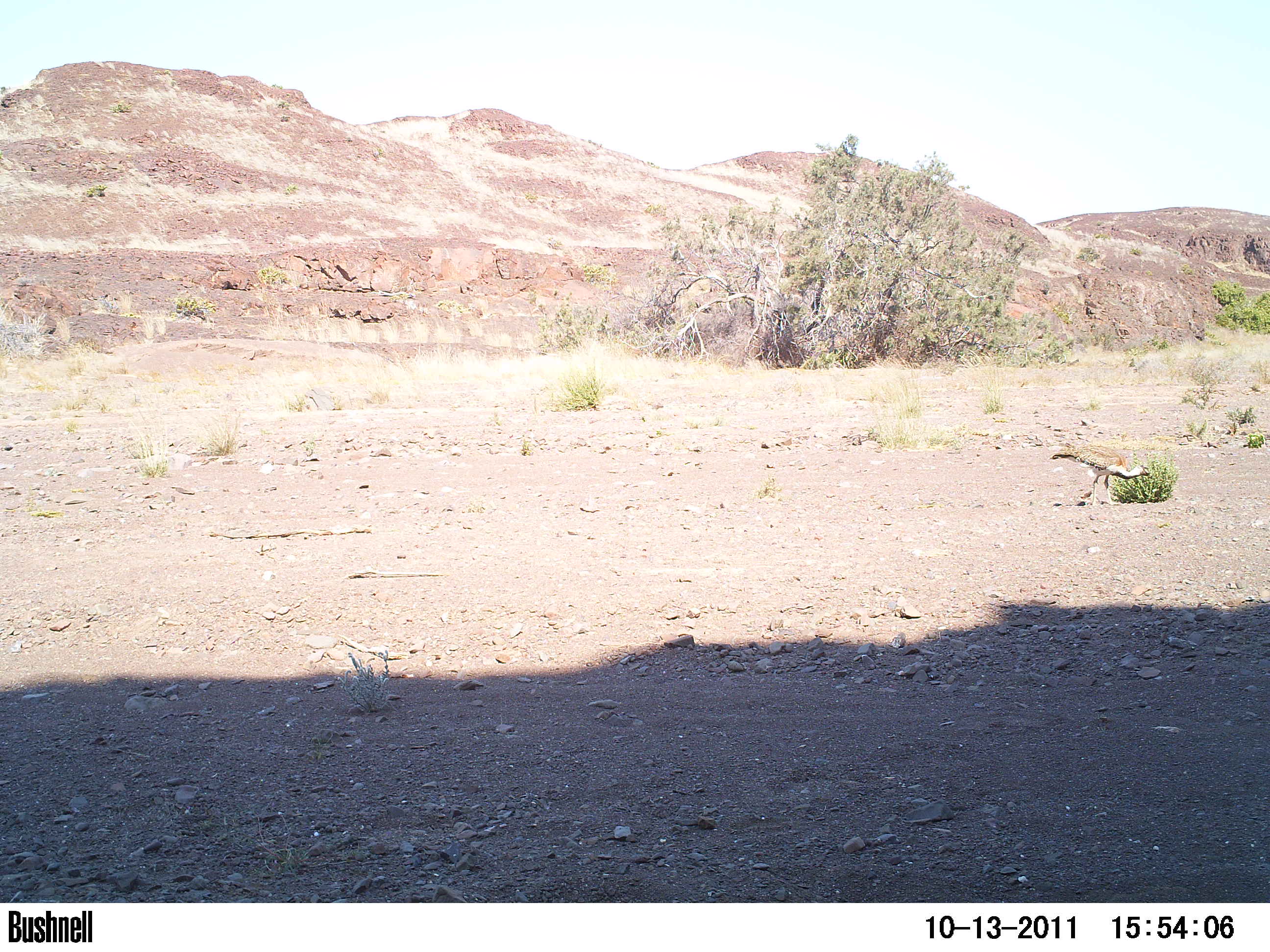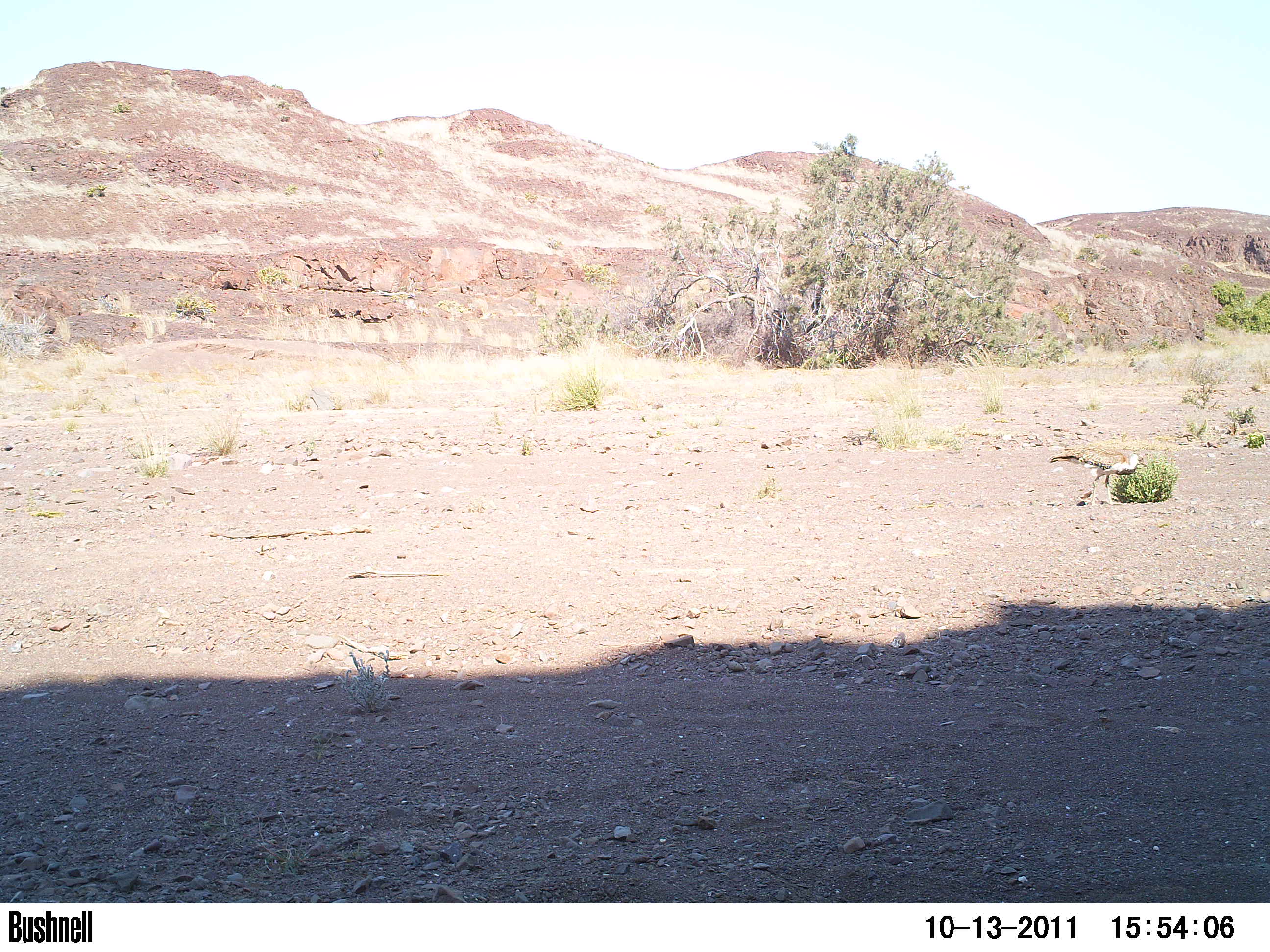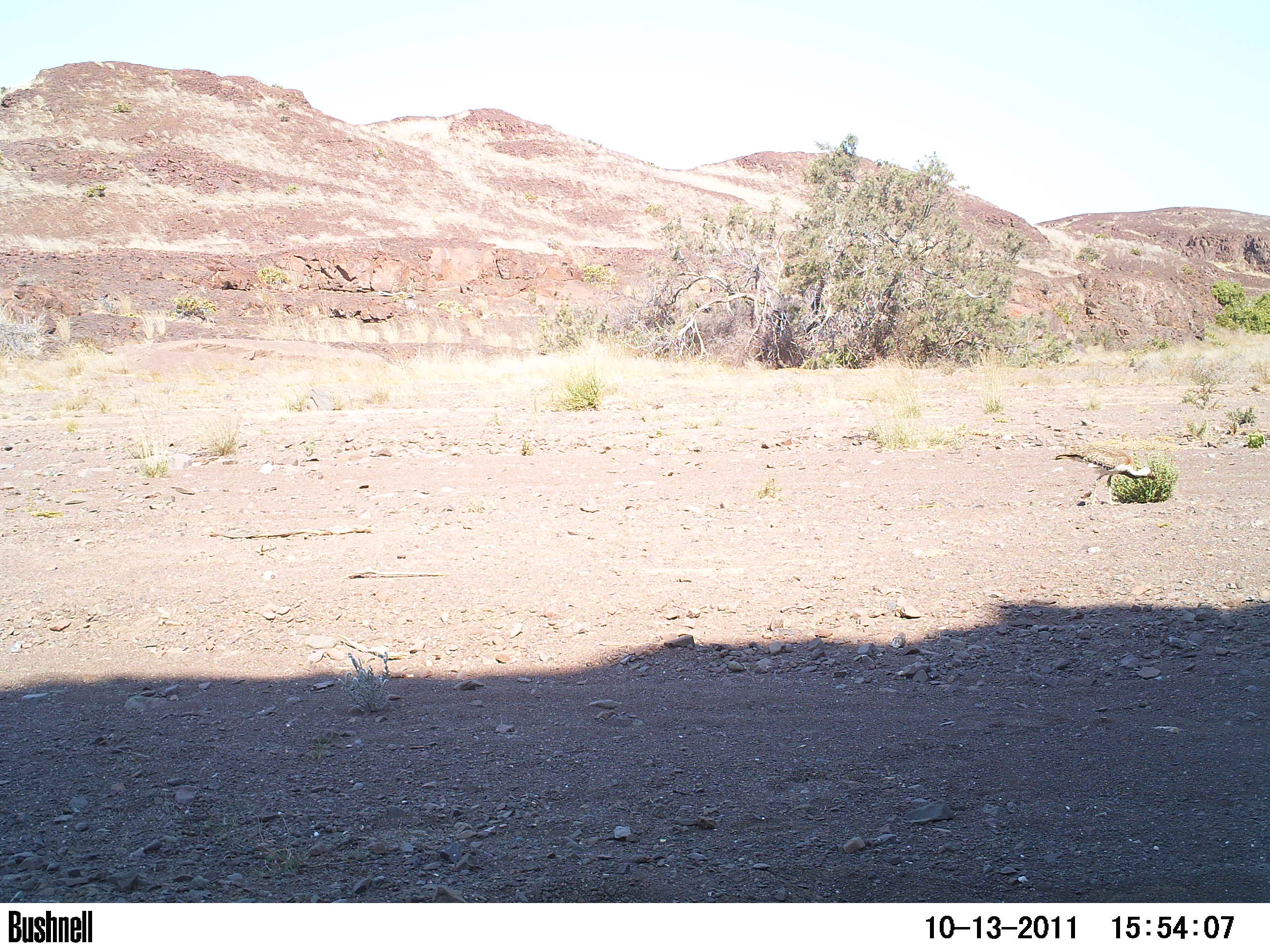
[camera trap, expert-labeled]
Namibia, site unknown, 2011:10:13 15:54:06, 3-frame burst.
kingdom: Animalia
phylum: Chordata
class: Aves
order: Otidiformes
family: Otididae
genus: Eupodotis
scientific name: Eupodotis rueppelii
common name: rüppell's bustard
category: eupodotis rueppellii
Eupodotis rueppellii (rüppell's bustard) (Eupodotis rueppelii).